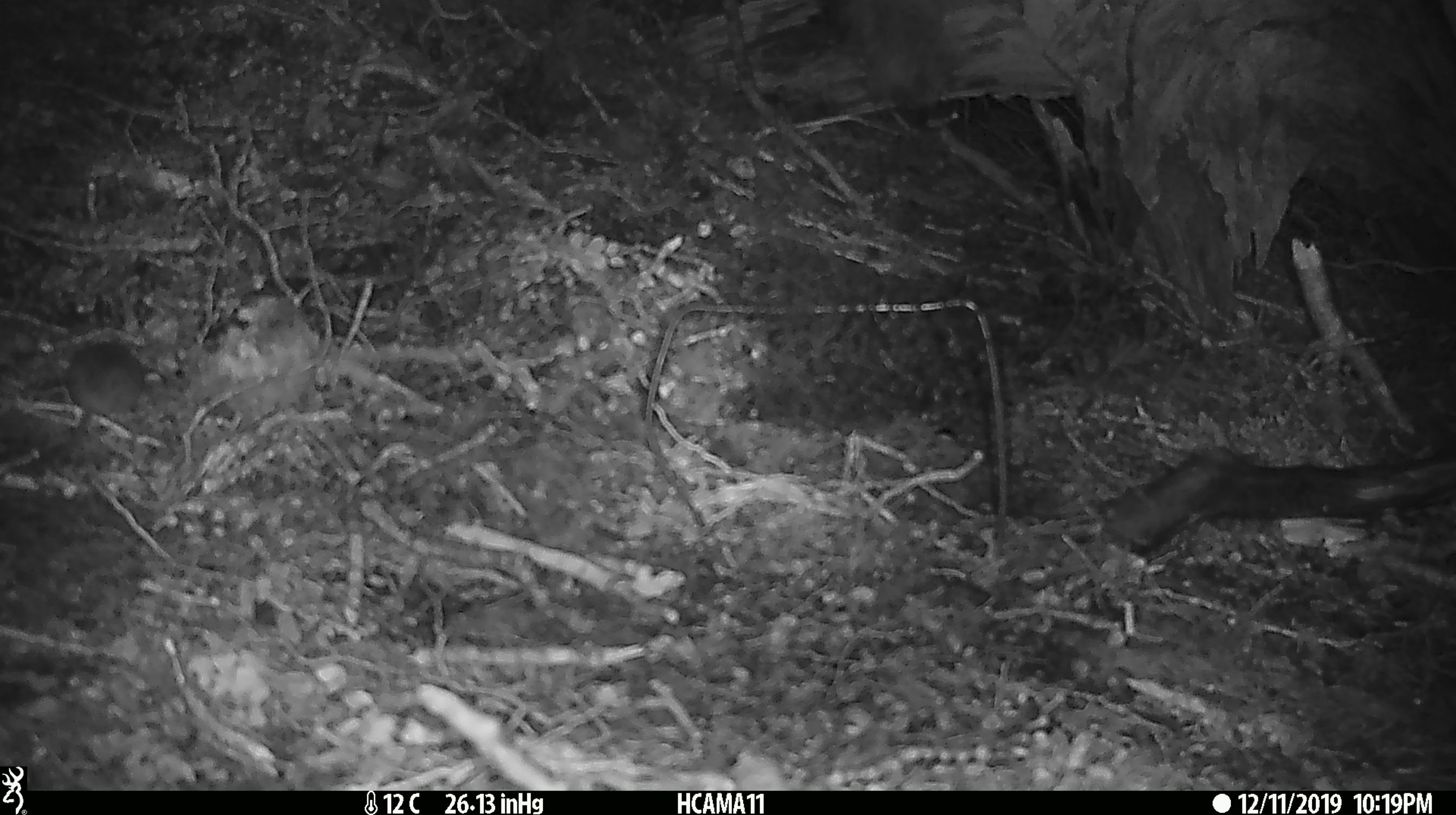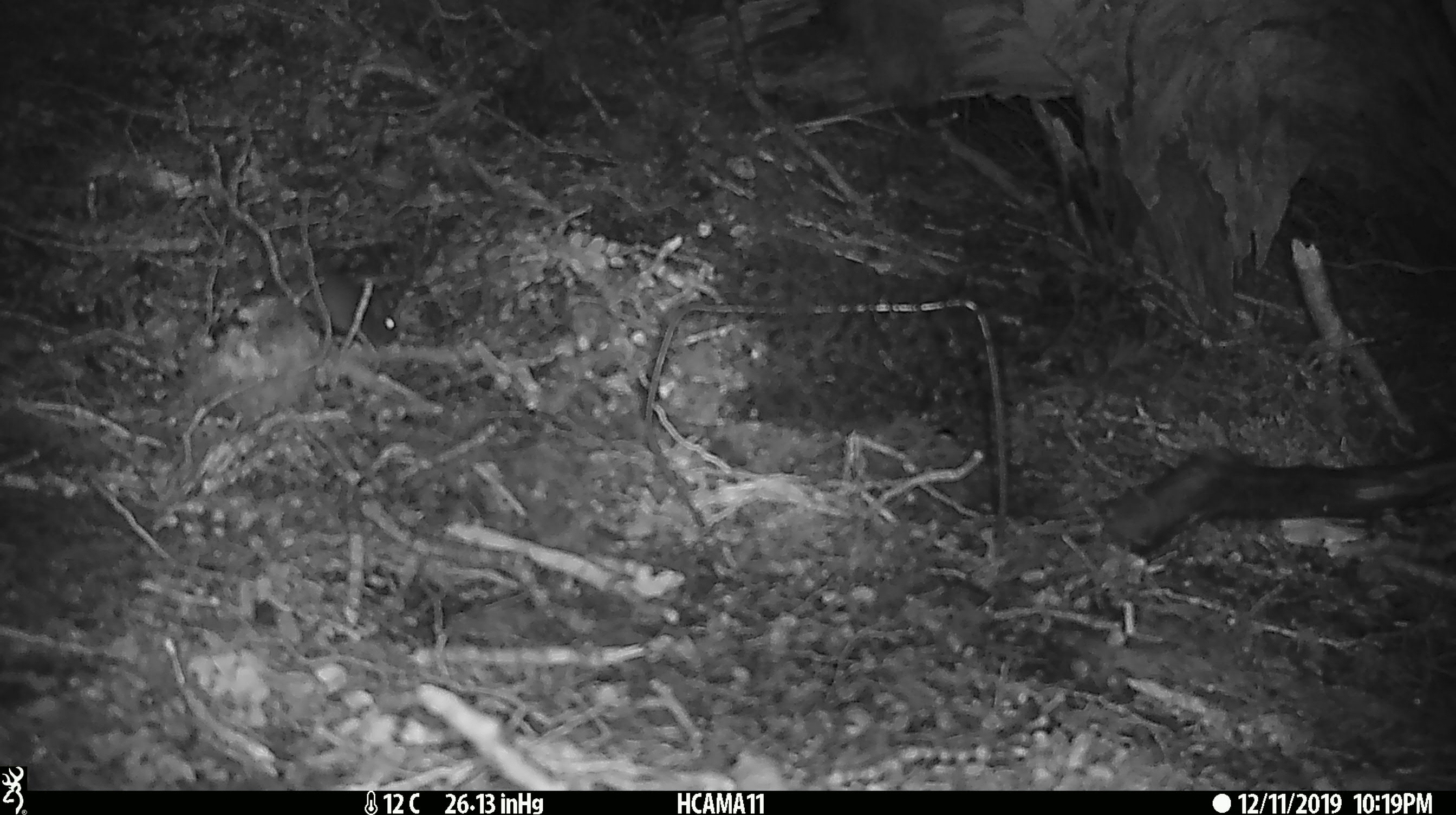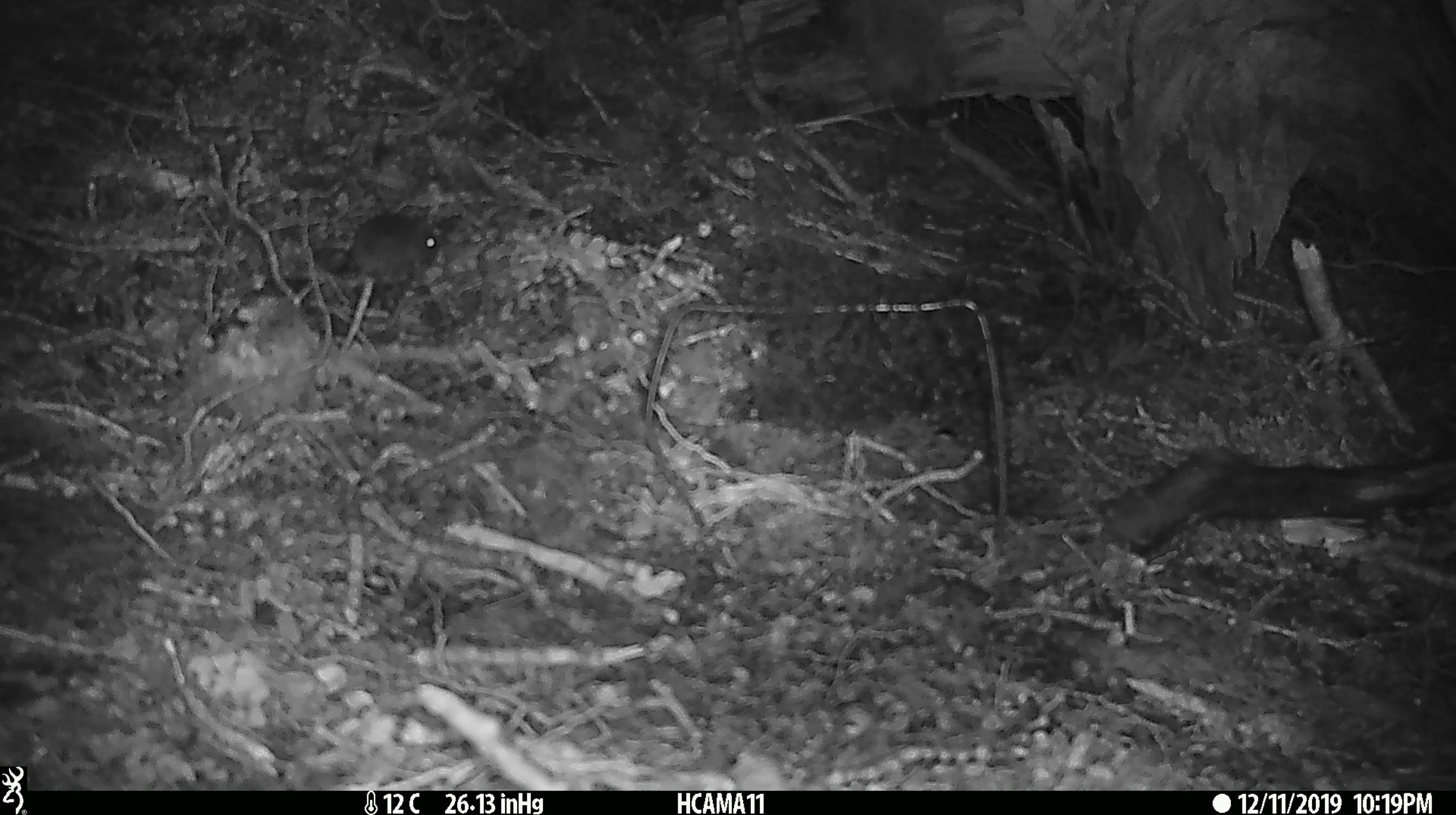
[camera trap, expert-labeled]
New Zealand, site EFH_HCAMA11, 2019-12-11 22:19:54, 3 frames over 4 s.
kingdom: Animalia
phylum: Chordata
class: Mammalia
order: Rodentia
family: Muridae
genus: Mus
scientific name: Mus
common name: mouse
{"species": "mouse (Mus)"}